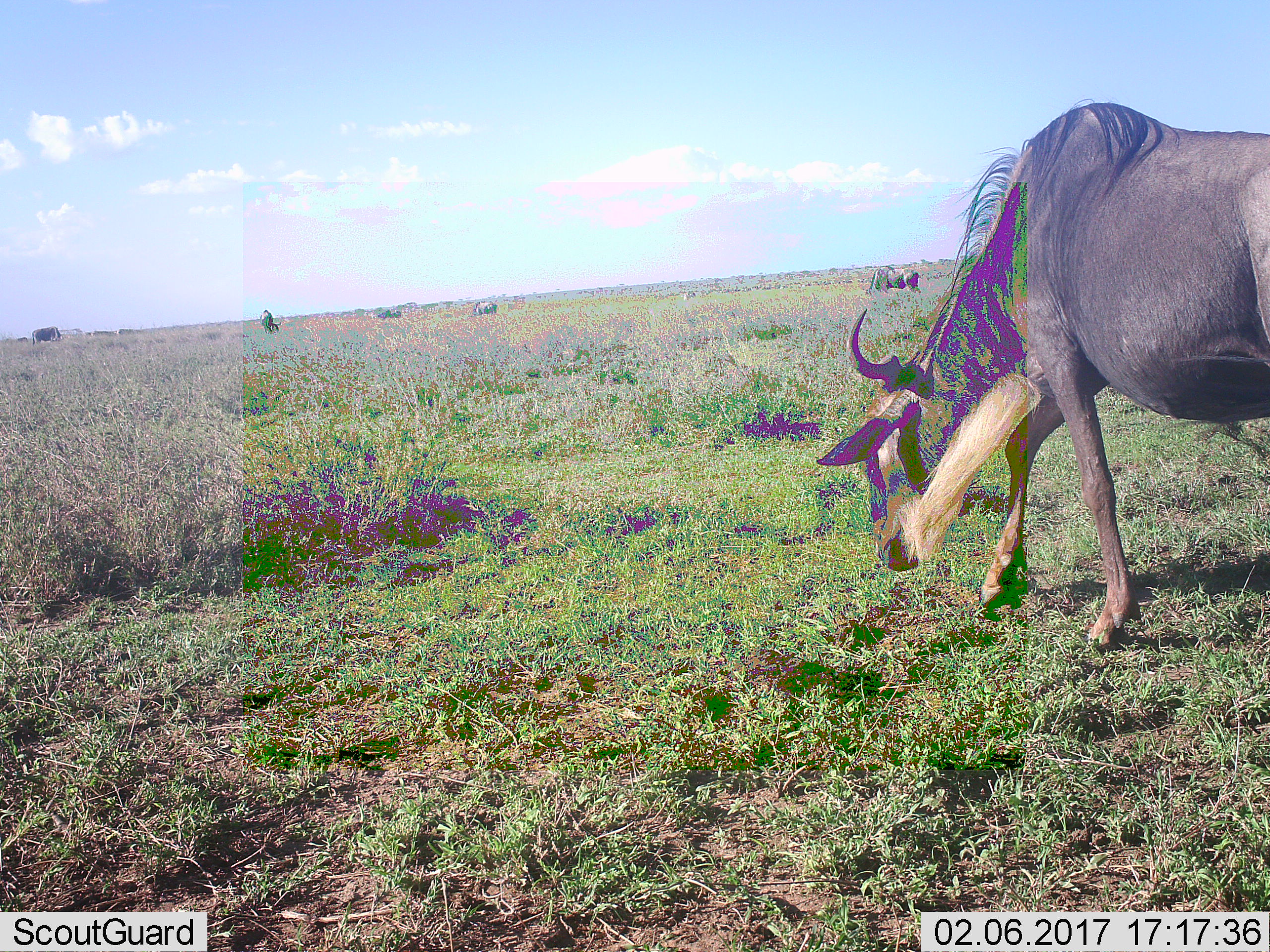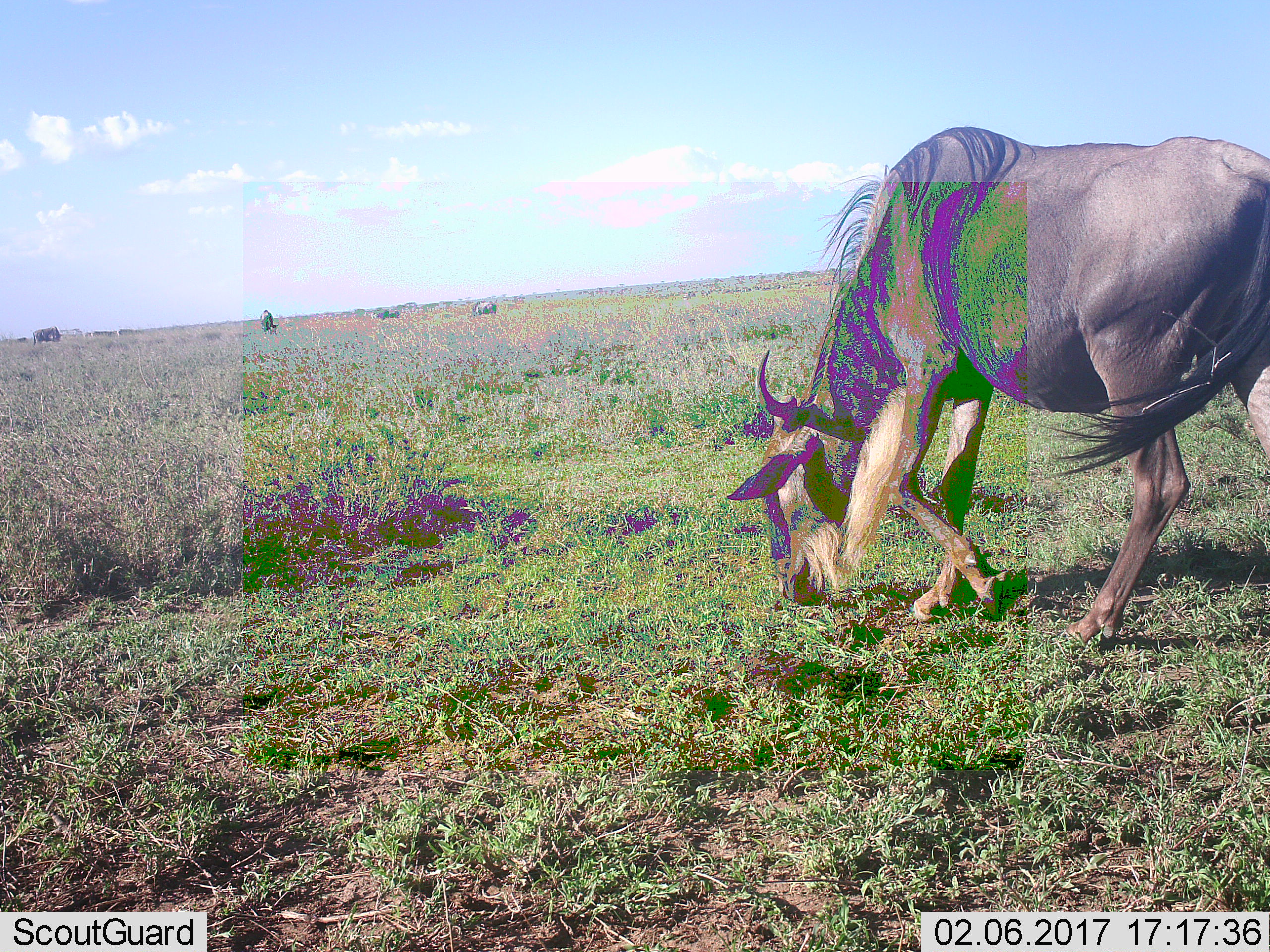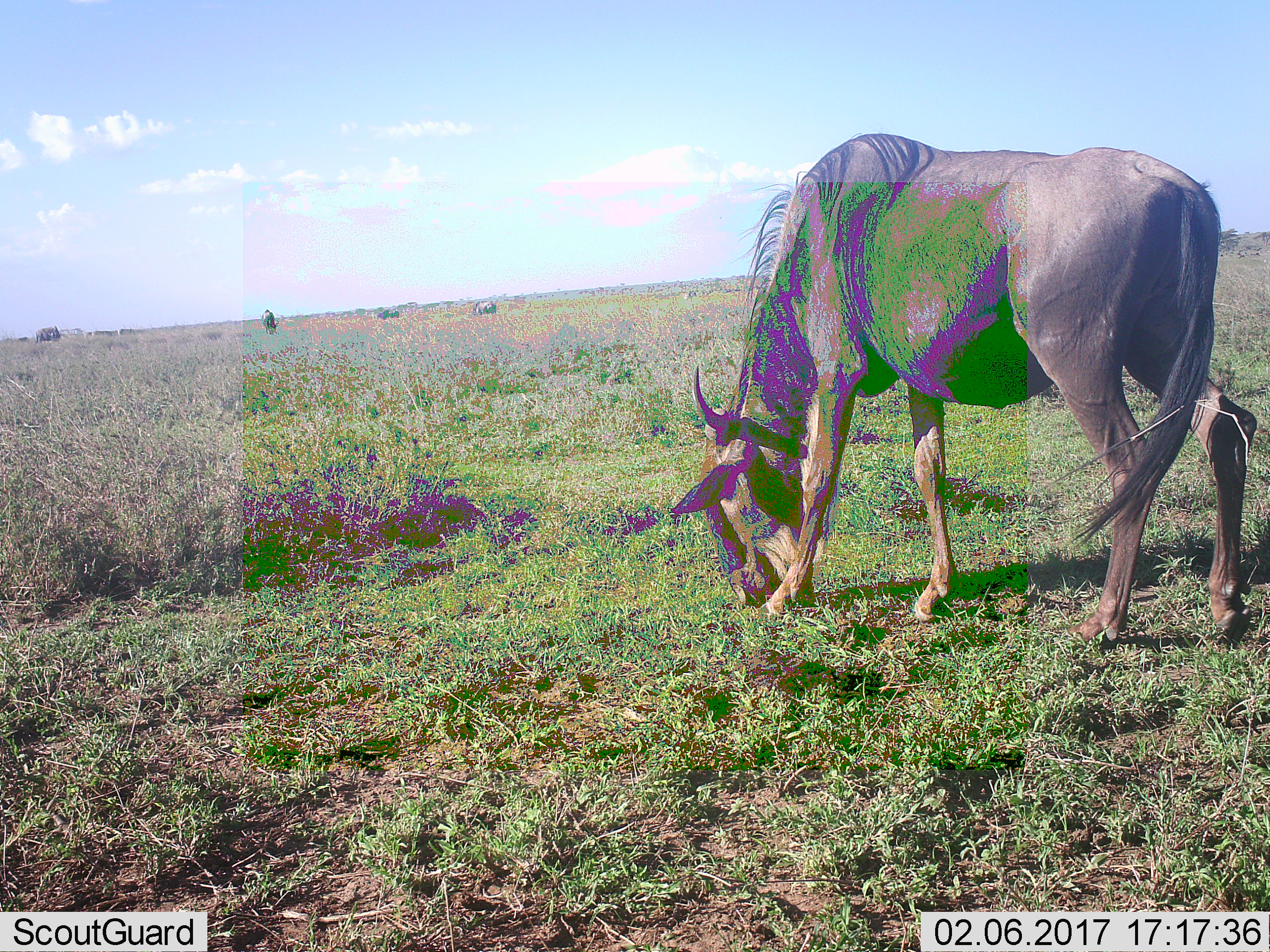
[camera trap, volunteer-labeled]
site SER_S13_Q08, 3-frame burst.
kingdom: Animalia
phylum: Chordata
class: Mammalia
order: Artiodactyla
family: Bovidae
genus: Connochaetes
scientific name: Connochaetes taurinus taurinus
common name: blue wildebeest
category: wildebeestblue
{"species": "wildebeestblue (blue wildebeest) (Connochaetes taurinus taurinus)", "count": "6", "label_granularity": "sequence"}